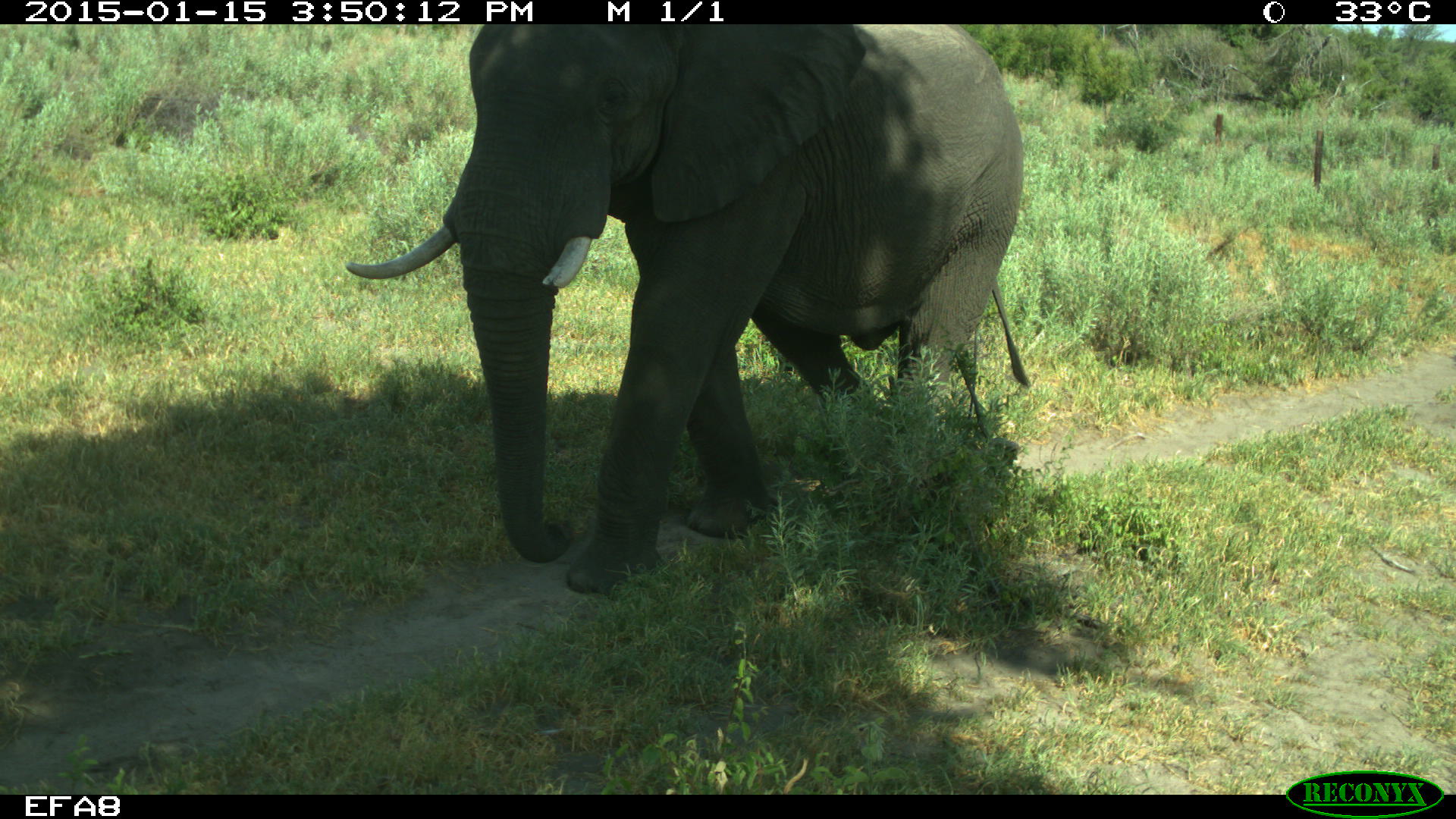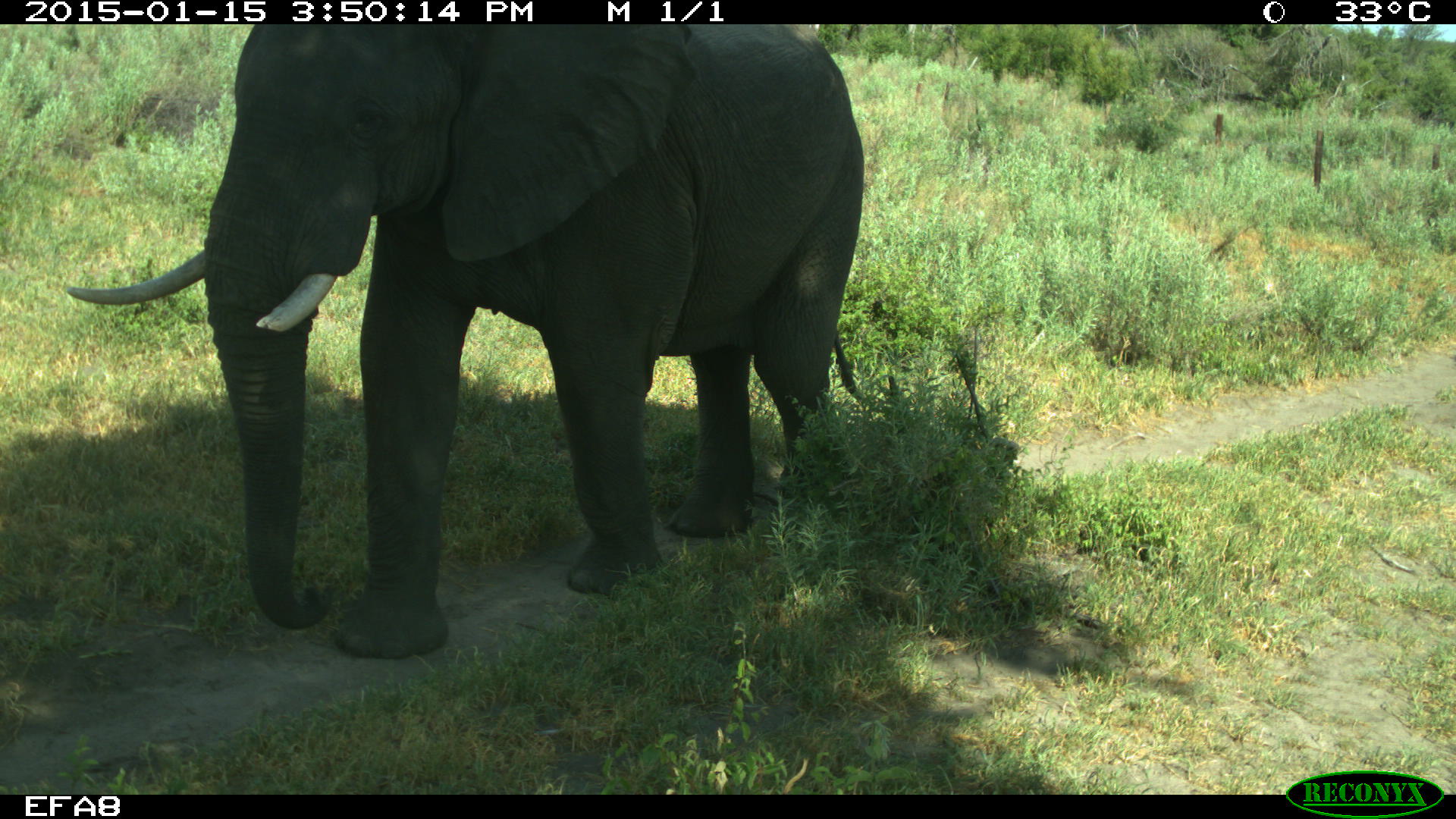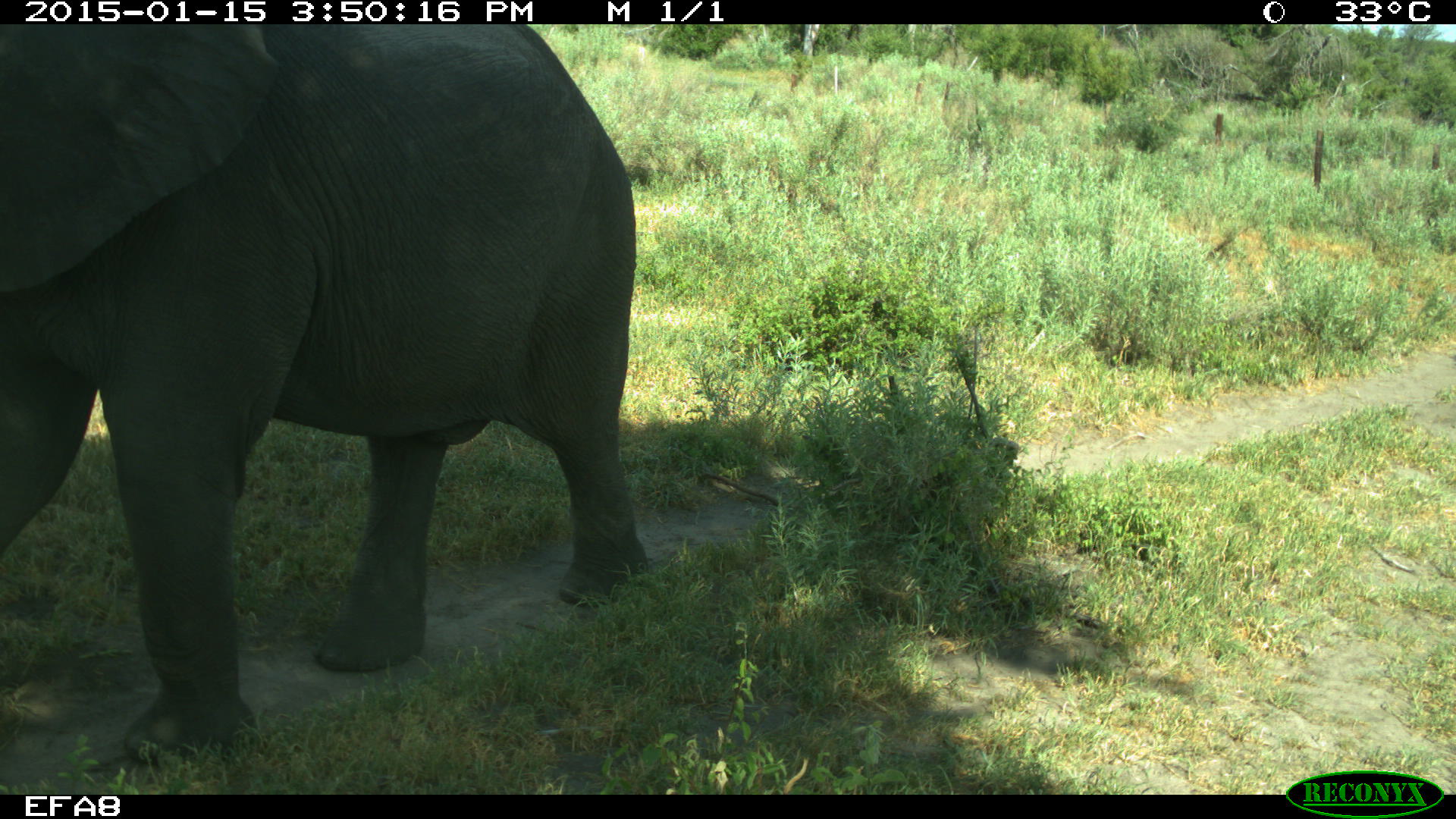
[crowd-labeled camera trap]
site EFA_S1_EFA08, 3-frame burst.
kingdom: Animalia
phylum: Chordata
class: Mammalia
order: Proboscidea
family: Elephantidae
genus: Loxodonta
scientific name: Loxodonta africana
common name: african bush elephant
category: elephant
Elephant (african bush elephant) (Loxodonta africana), count 1. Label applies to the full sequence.